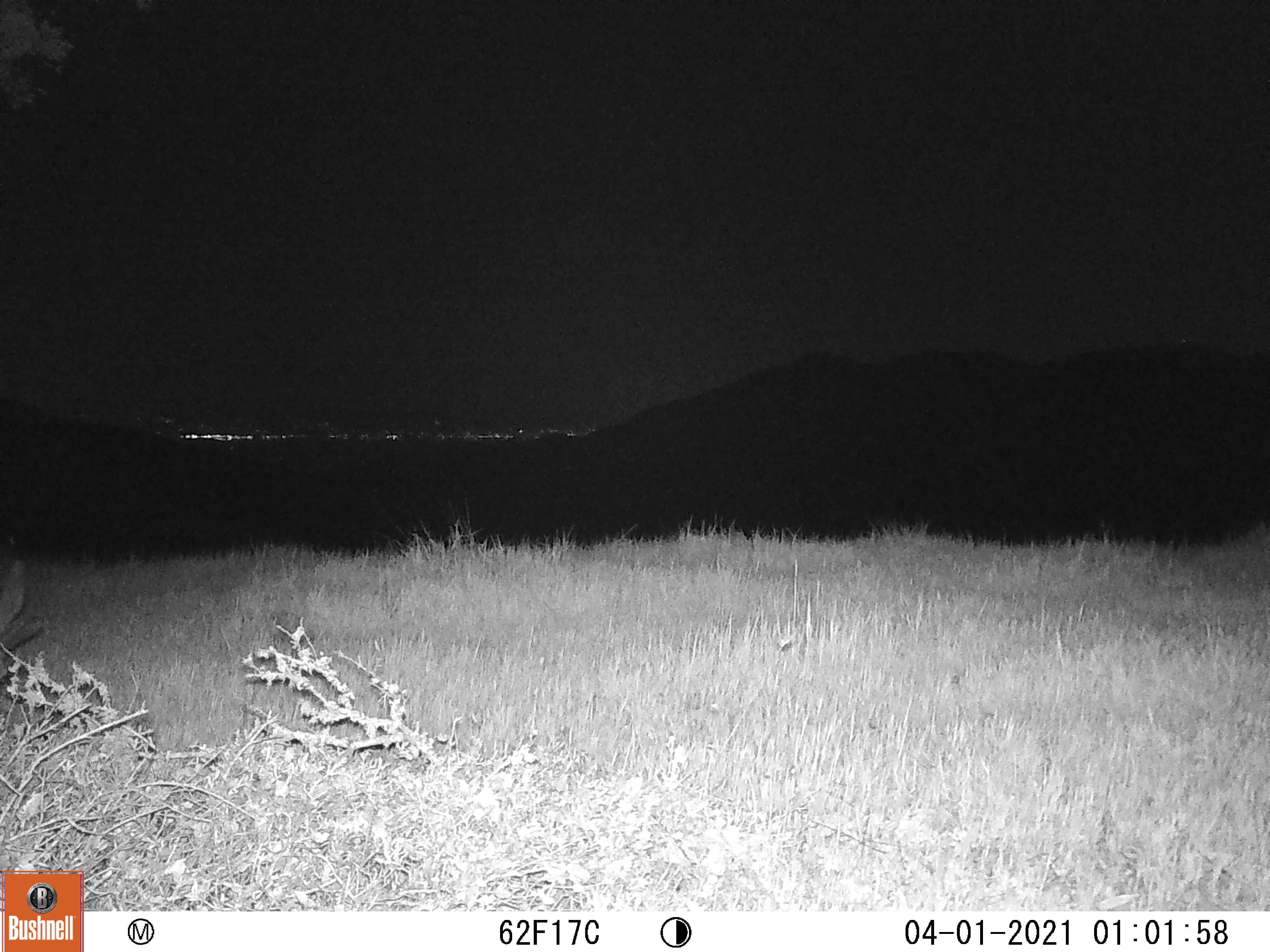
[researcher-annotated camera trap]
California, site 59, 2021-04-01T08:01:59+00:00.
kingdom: Animalia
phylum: Chordata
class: Mammalia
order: Artiodactyla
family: Cervidae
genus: Odocoileus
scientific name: Odocoileus hemionus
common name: mule deer